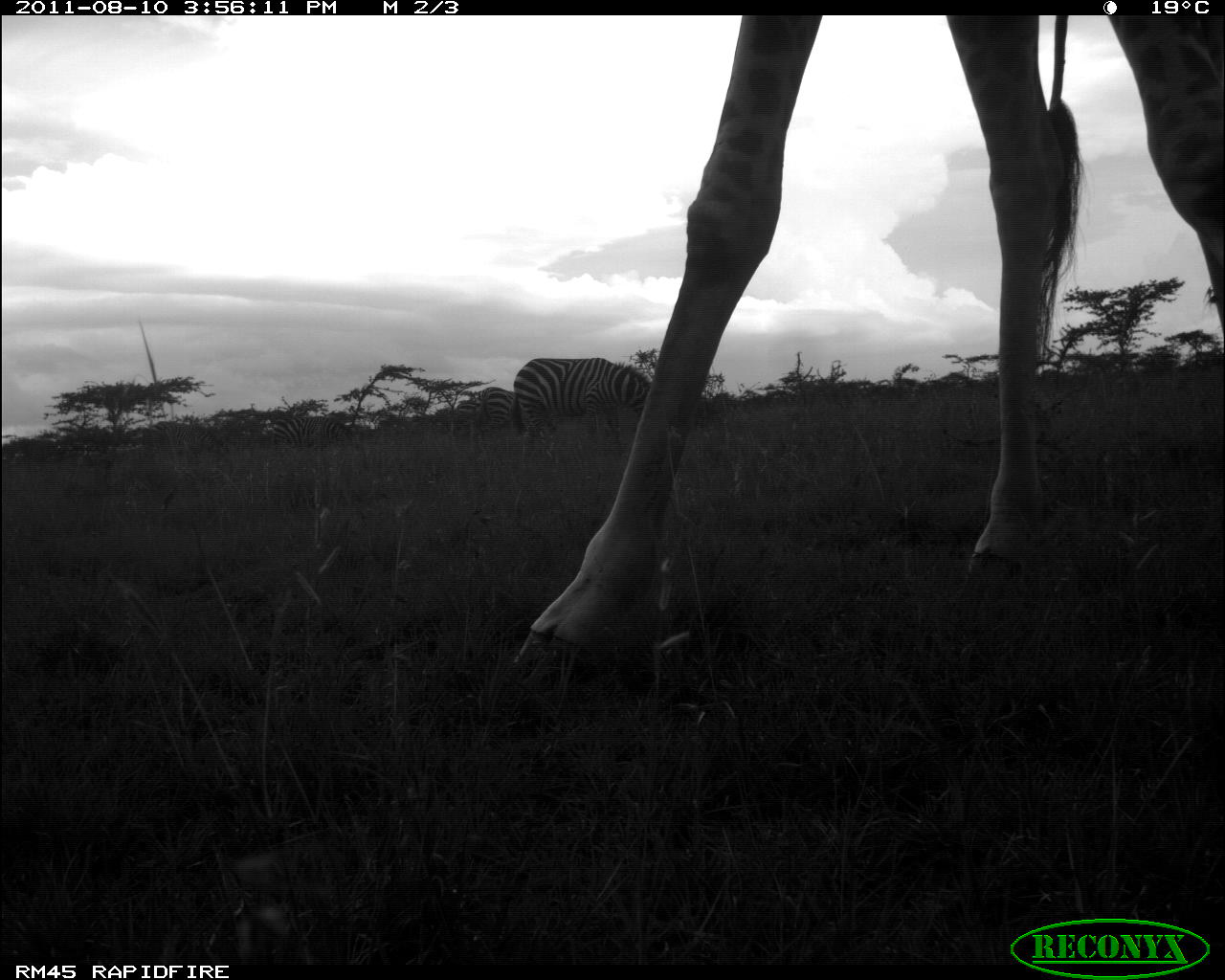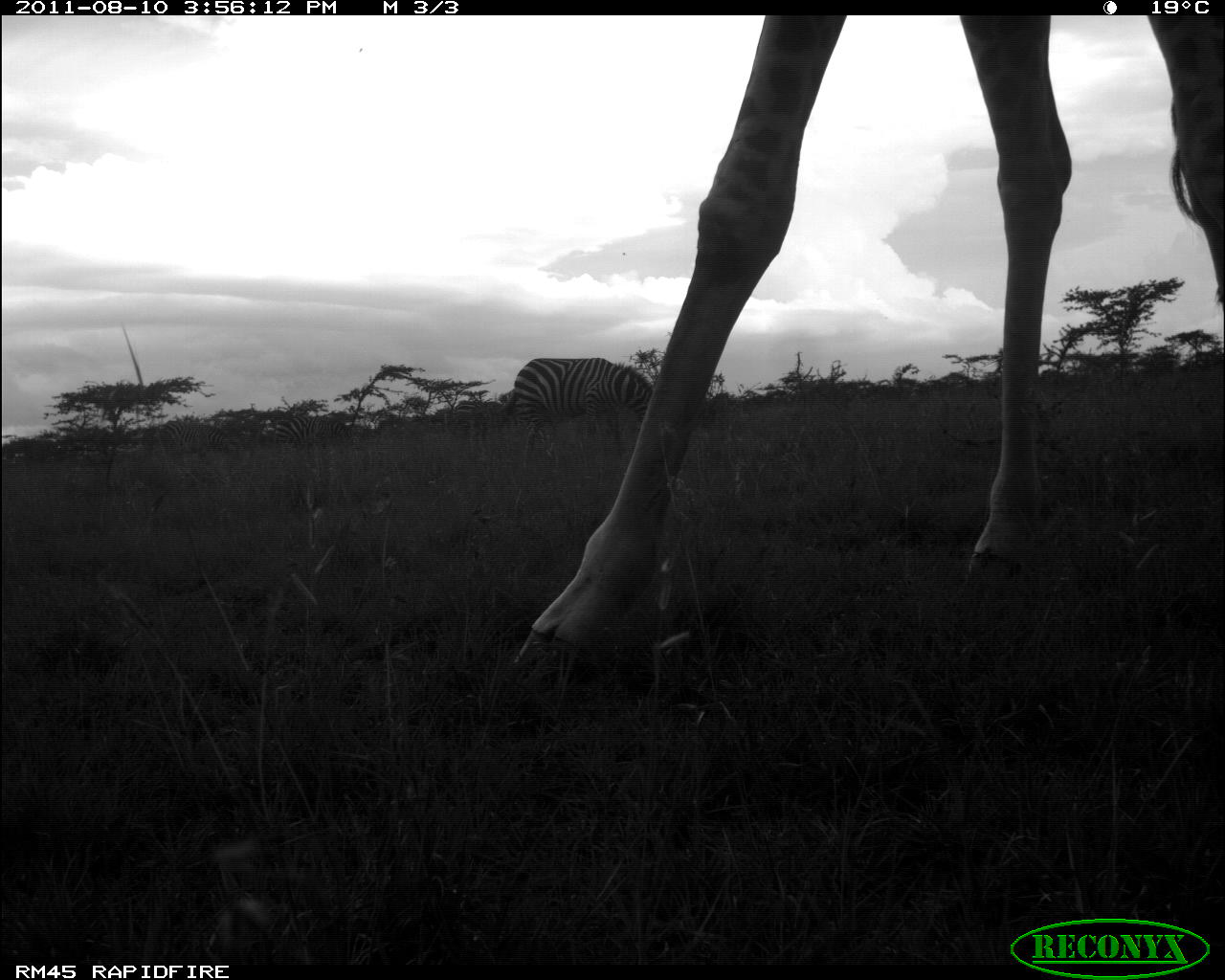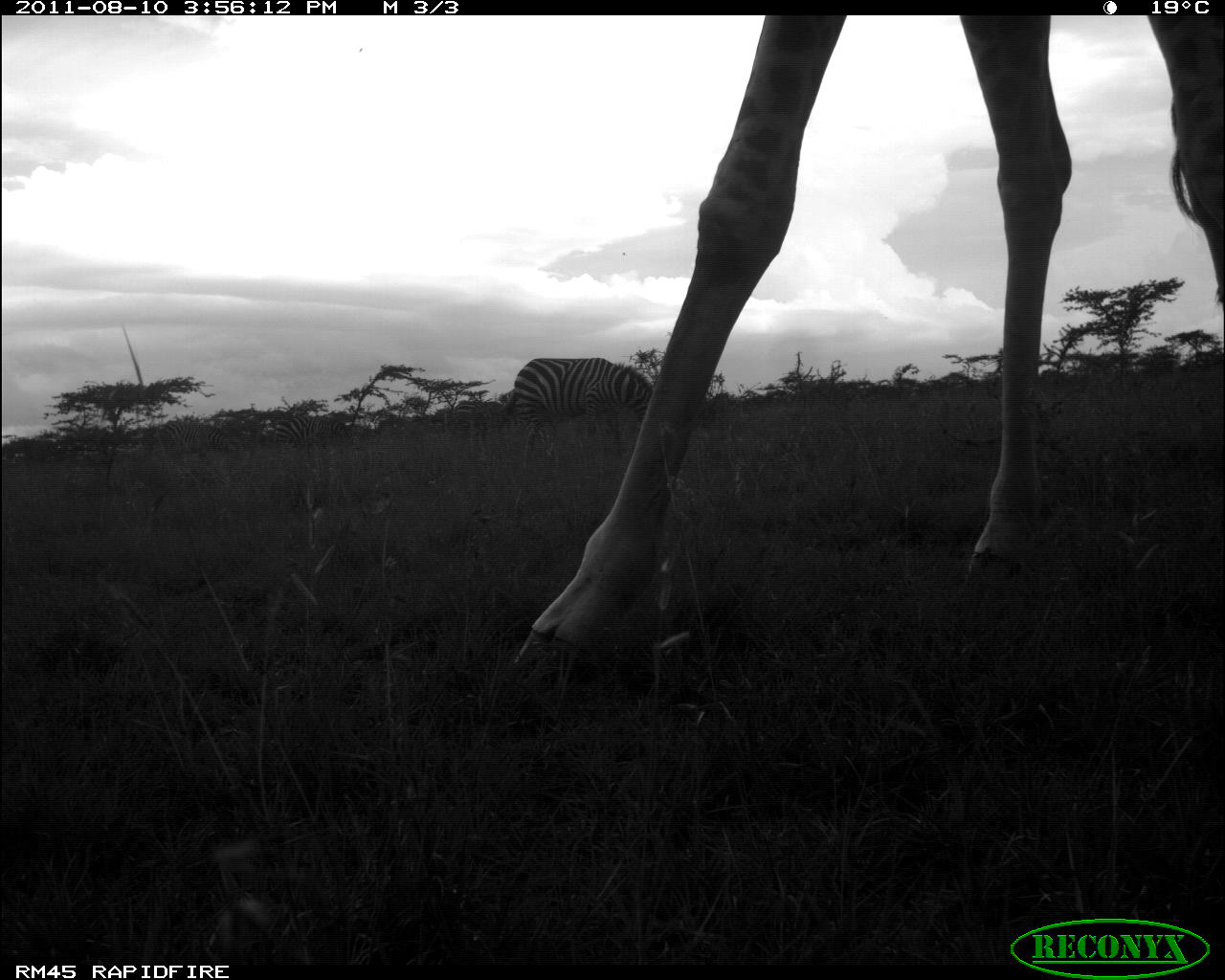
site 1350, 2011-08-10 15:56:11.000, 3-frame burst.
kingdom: Animalia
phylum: Chordata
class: Mammalia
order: Artiodactyla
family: Giraffidae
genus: Giraffa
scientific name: Giraffa camelopardalis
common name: giraffe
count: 1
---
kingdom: Animalia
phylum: Chordata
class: Mammalia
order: Perissodactyla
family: Equidae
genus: Equus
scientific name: Equus quagga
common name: plains zebra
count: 4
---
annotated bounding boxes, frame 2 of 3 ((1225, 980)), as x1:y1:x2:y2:
equus quagga: 504:13:1225:689; 498:355:659:475; 158:419:239:463; 259:416:350:453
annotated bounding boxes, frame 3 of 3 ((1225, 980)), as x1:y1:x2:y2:
giraffa camelopardalis: 511:15:1225:692; 512:357:653:464